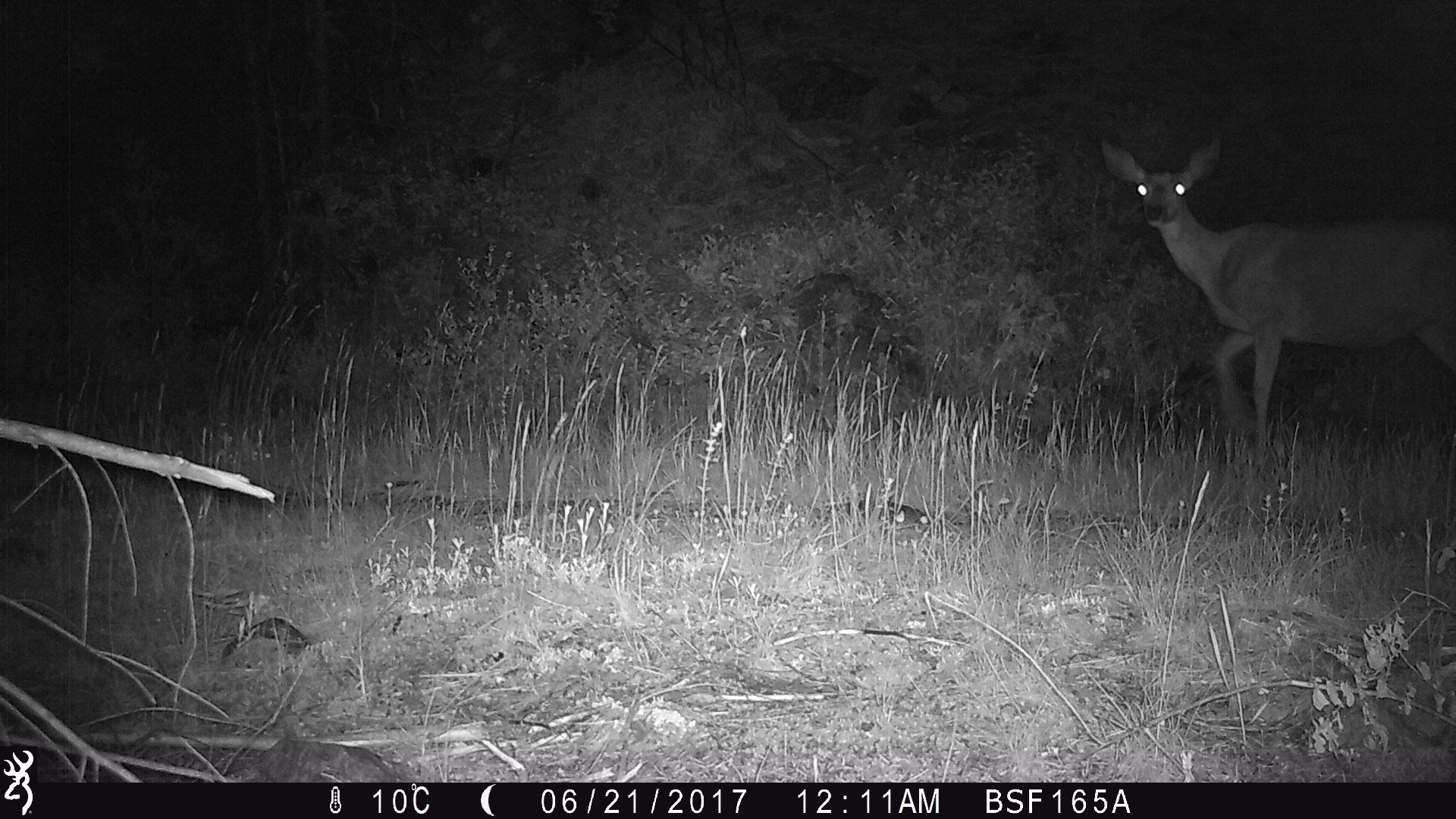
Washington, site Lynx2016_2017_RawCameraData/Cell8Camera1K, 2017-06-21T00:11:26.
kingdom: Animalia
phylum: Chordata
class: Mammalia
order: Artiodactyla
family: Cervidae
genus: Odocoileus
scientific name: Odocoileus hemionus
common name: mule deer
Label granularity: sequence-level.